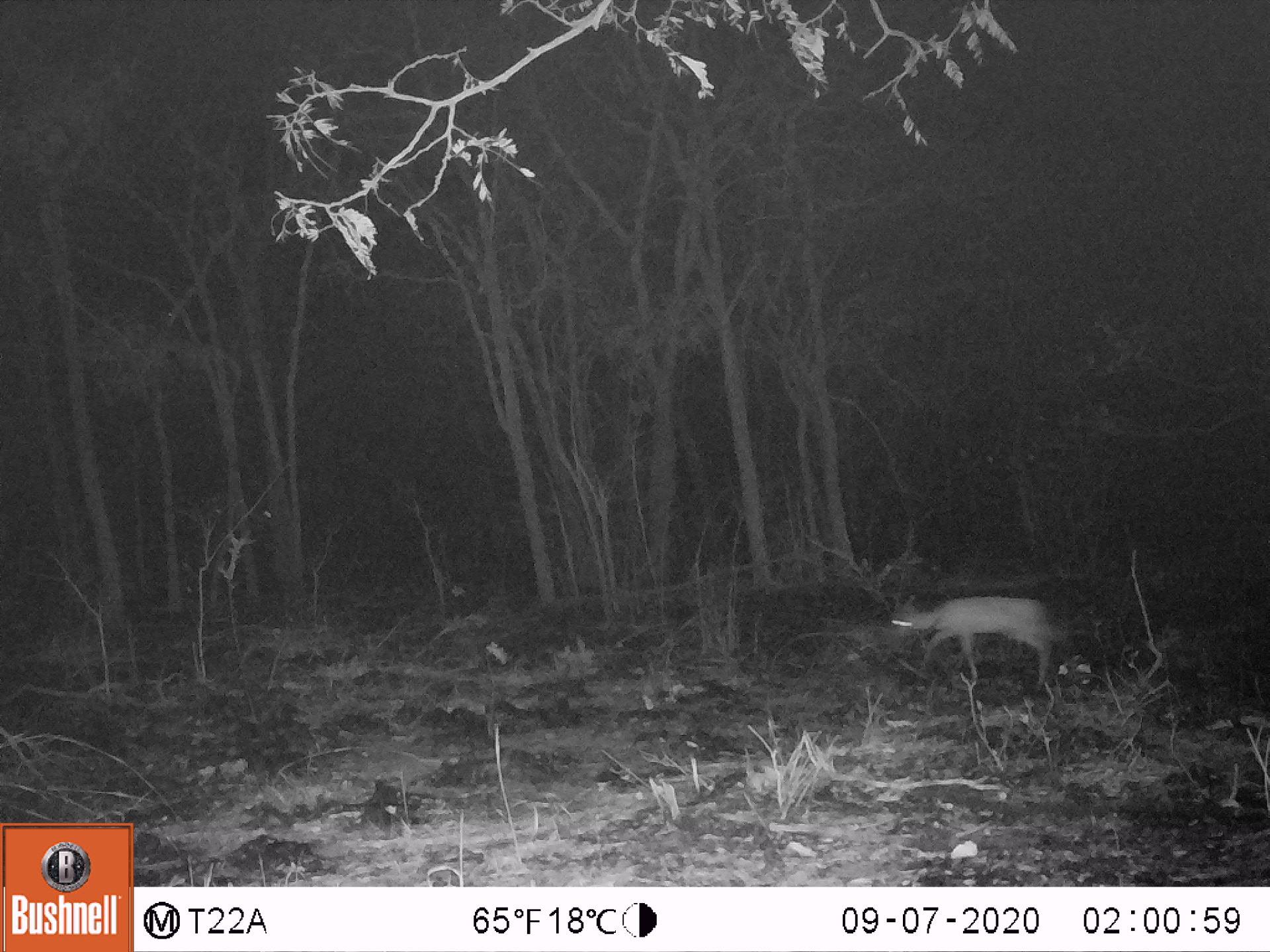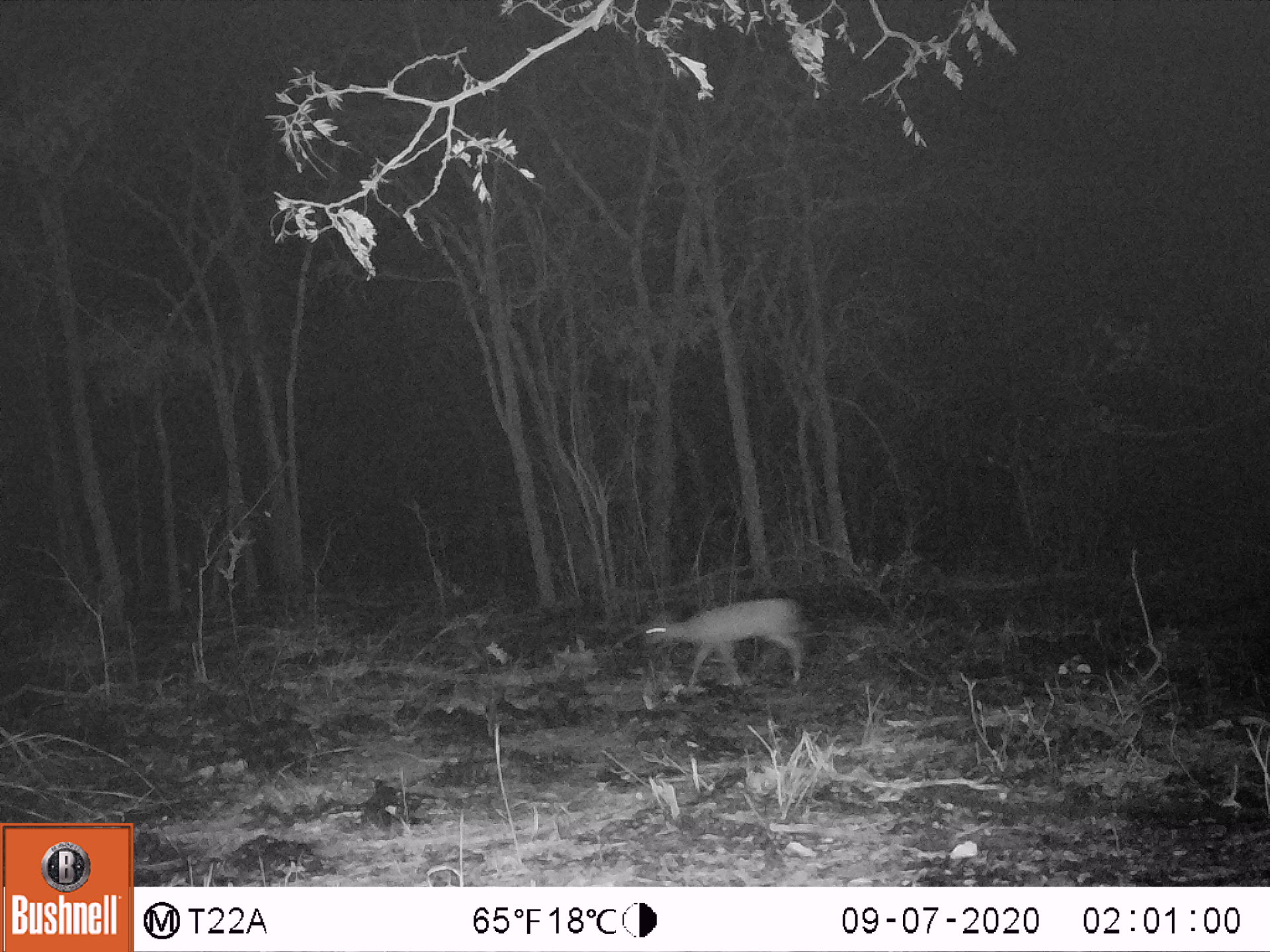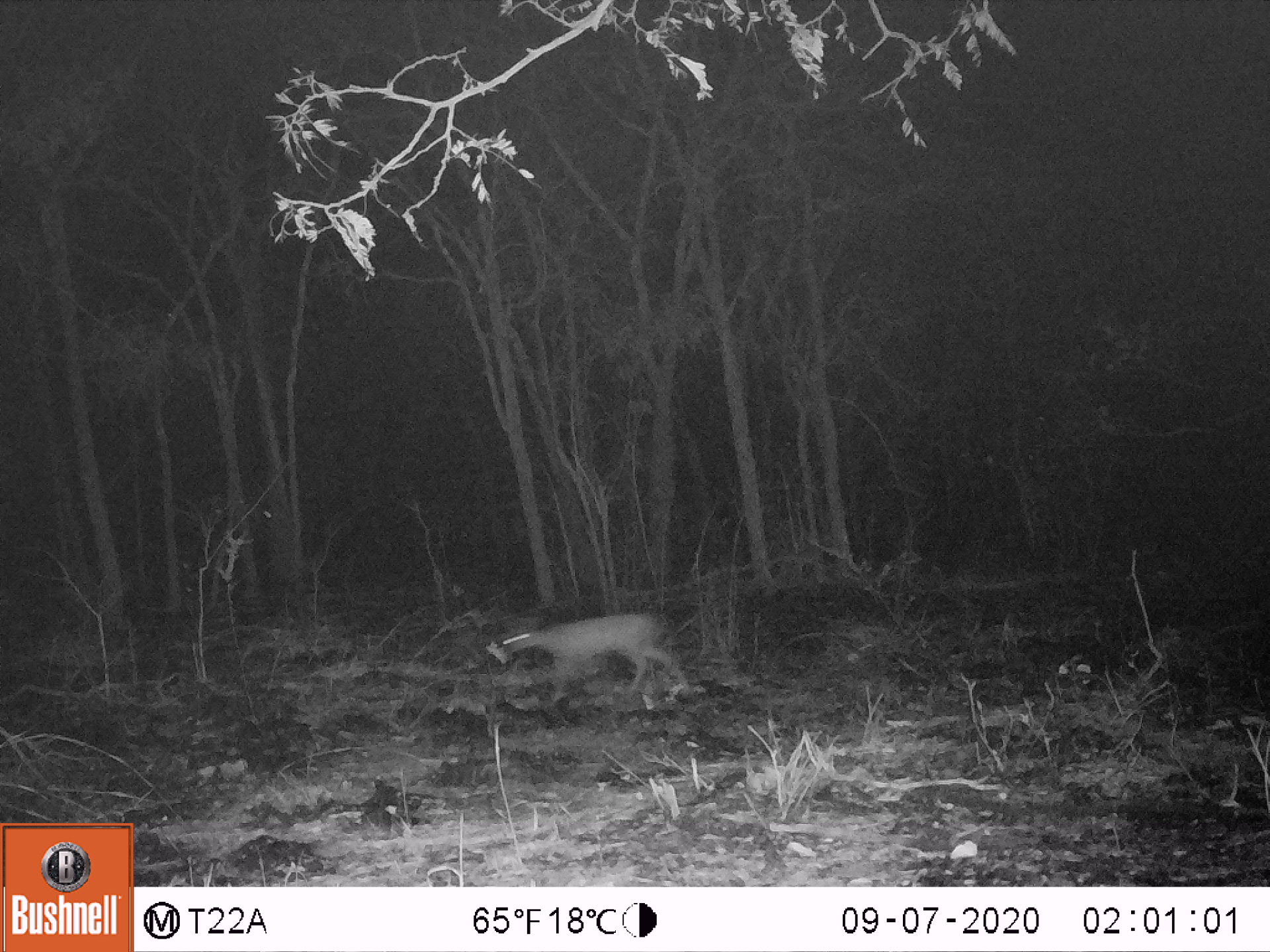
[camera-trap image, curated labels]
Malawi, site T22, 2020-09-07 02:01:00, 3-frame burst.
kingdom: Animalia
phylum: Chordata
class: Mammalia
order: Artiodactyla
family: Bovidae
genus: Sylvicapra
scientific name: Sylvicapra grimmia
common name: common duiker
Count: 1.